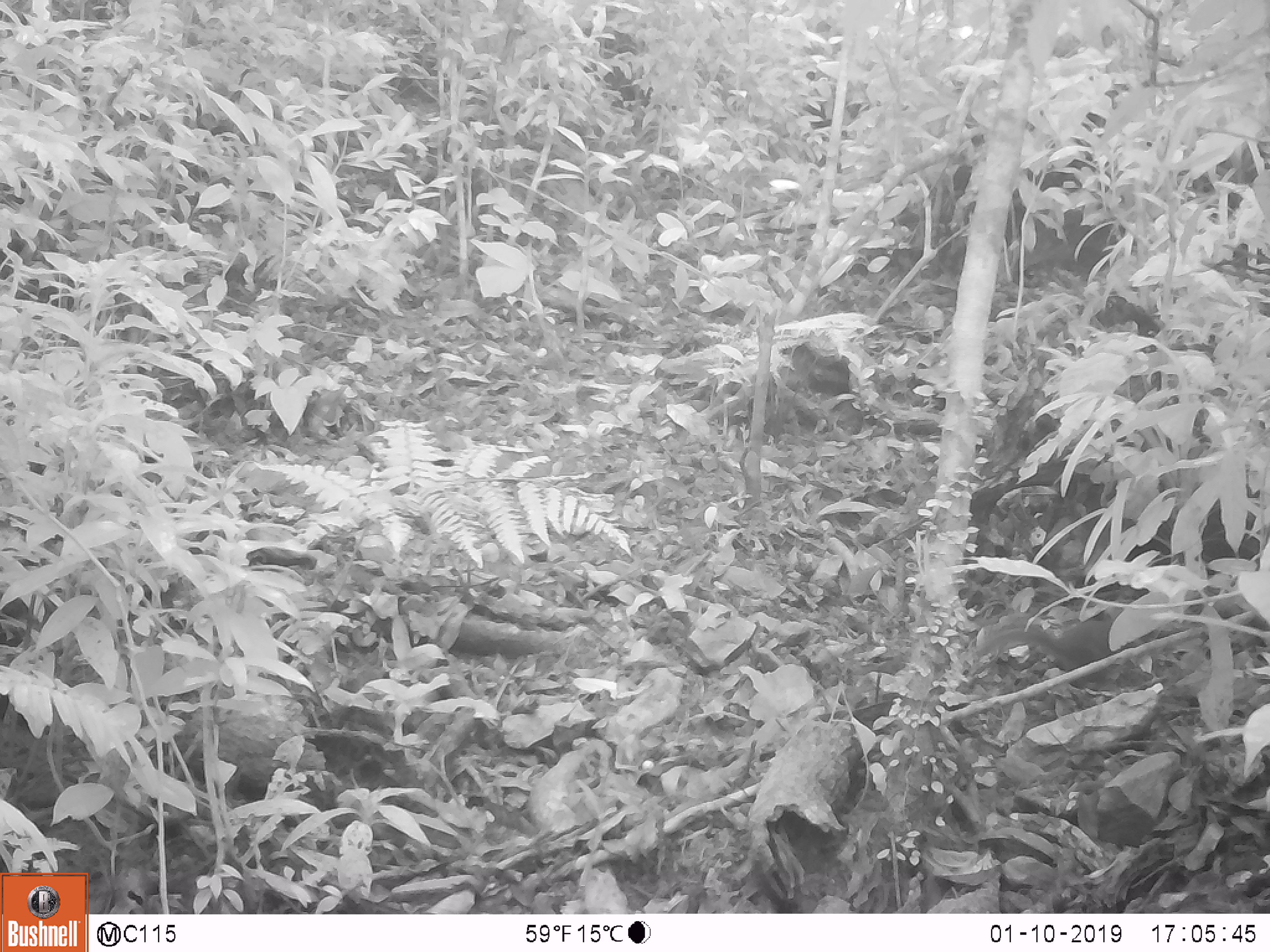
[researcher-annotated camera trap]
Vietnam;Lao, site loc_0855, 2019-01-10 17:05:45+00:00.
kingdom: Animalia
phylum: Chordata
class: Mammalia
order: Rodentia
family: Sciuridae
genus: Dremomys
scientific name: Dremomys rufigenis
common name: red-cheeked squirrel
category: red cheeked squirrel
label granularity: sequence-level